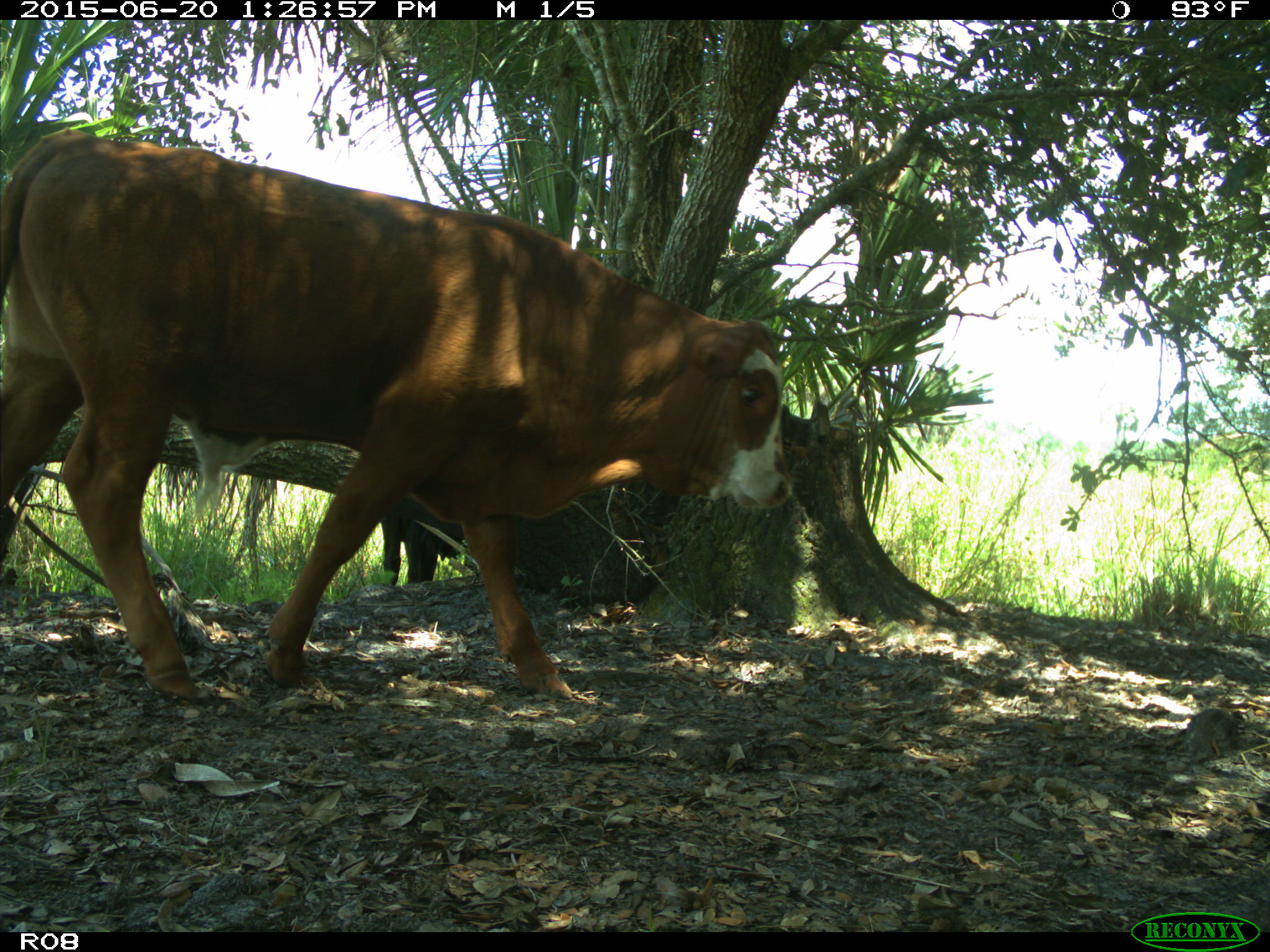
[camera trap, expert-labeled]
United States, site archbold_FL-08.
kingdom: Animalia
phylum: Chordata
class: Mammalia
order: Artiodactyla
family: Bovidae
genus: Bos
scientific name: Bos taurus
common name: domestic cow